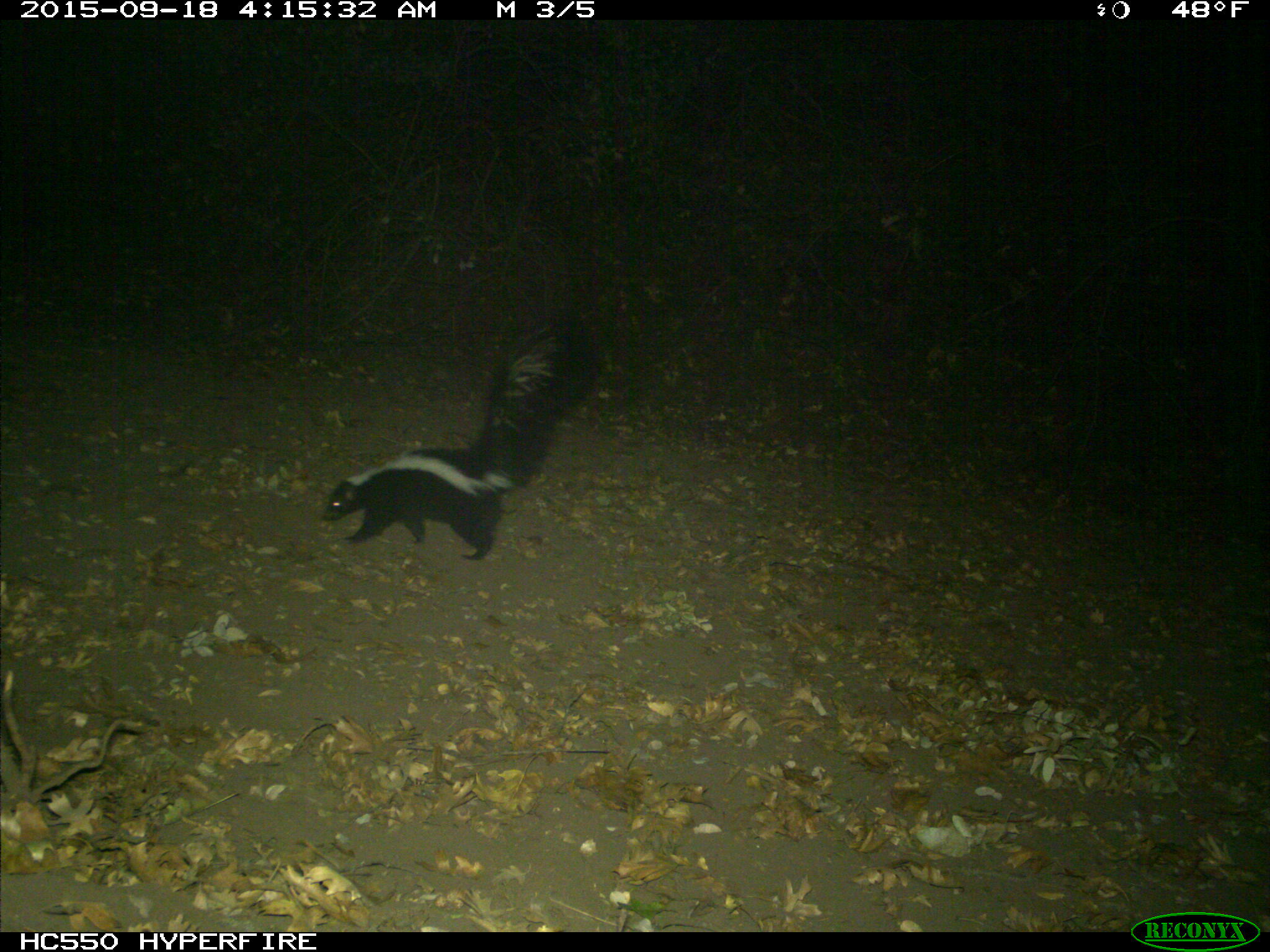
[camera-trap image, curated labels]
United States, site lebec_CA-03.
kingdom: Animalia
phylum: Chordata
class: Mammalia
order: Carnivora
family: Mephitidae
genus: Mephitis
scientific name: Mephitis mephitis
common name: striped skunk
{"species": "Mephitis mephitis (striped skunk)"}